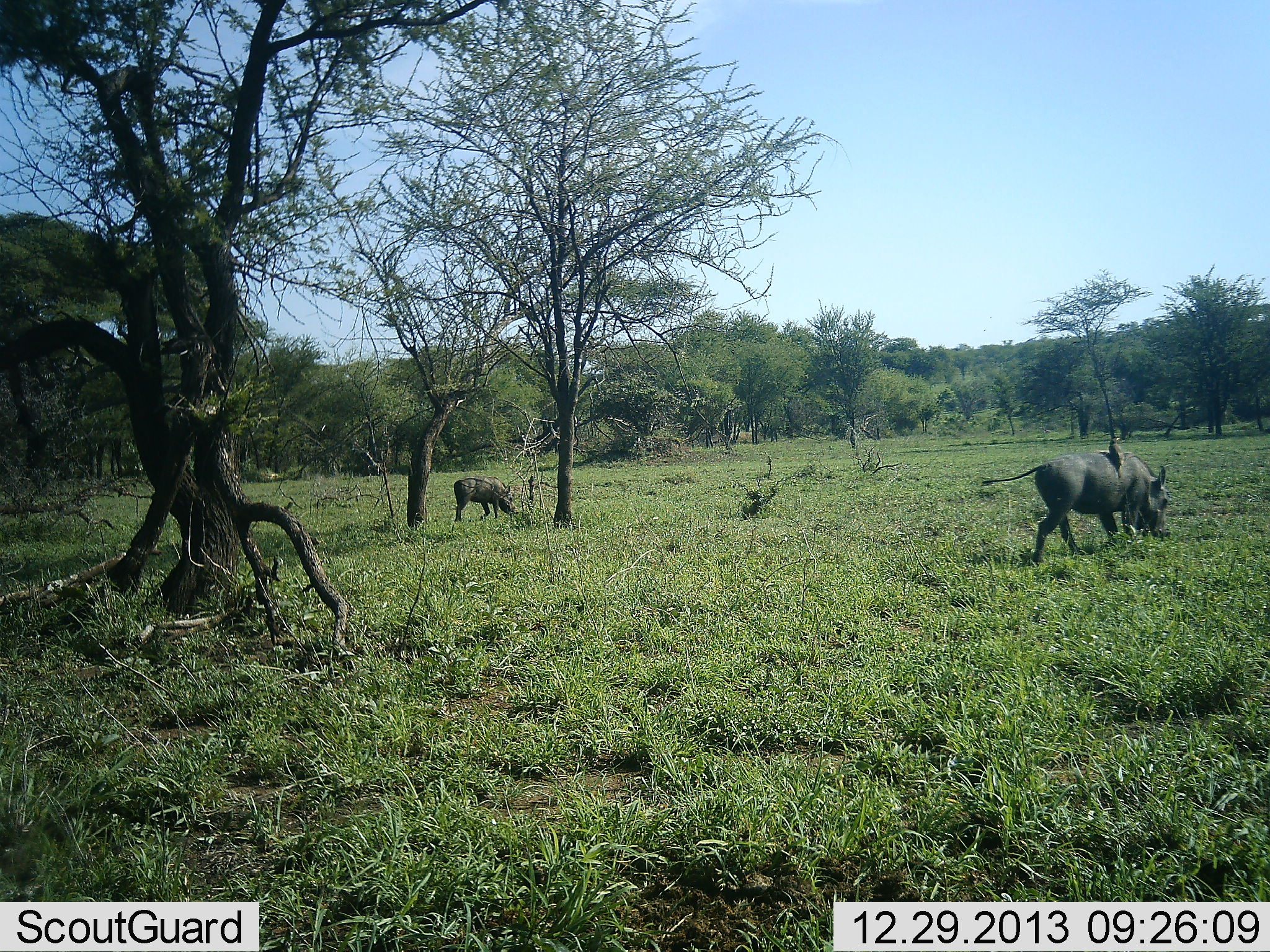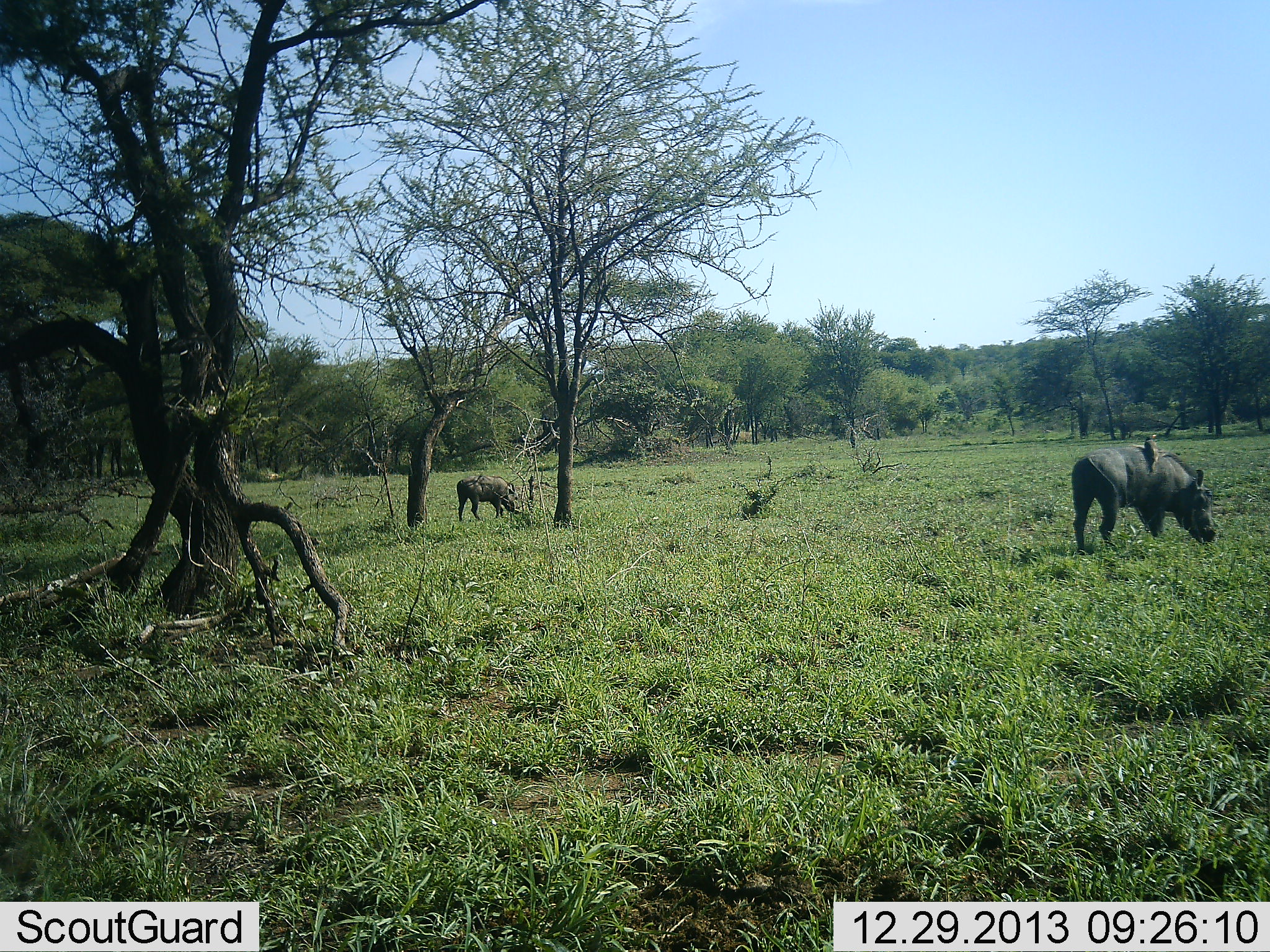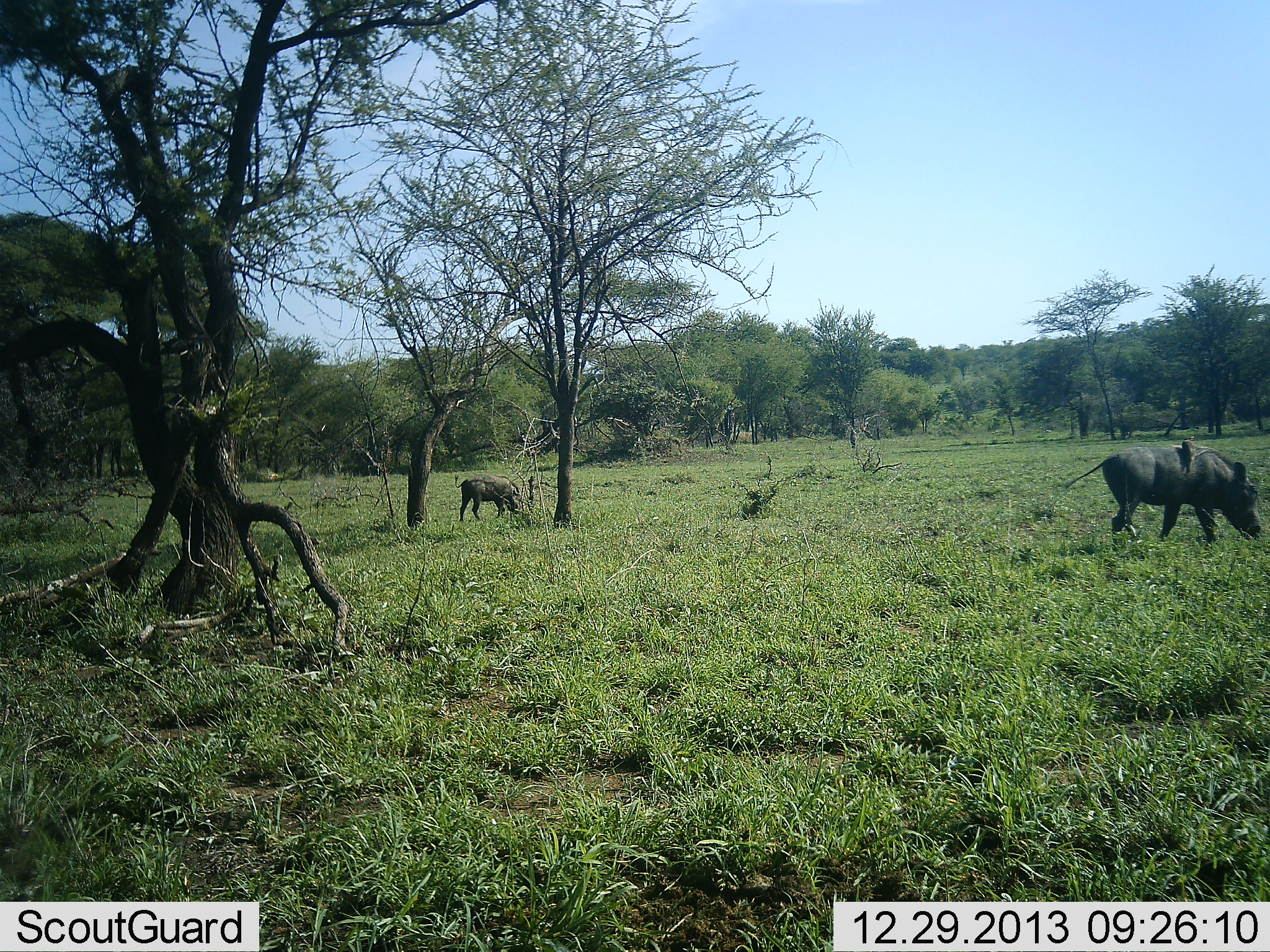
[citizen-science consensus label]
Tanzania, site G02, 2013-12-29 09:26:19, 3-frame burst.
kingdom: Animalia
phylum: Chordata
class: Aves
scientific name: Aves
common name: bird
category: otherbird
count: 1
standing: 64%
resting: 27%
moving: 0%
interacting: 18%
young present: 0%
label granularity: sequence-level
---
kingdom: Animalia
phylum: Chordata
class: Mammalia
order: Artiodactyla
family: Suidae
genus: Phacochoerus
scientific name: Phacochoerus africanus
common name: warthog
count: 2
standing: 13%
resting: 0%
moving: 33%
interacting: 0%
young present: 0%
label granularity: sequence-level